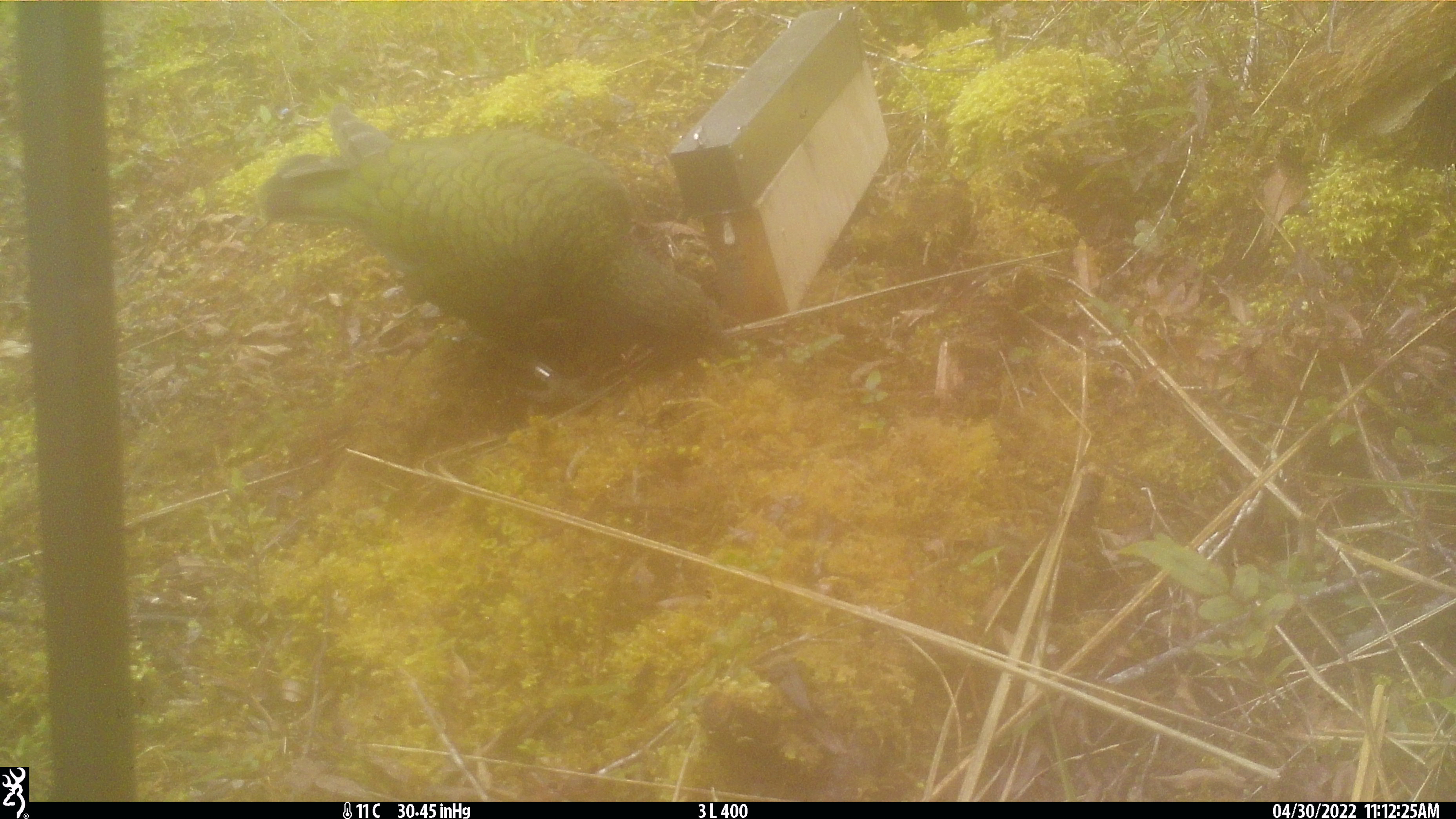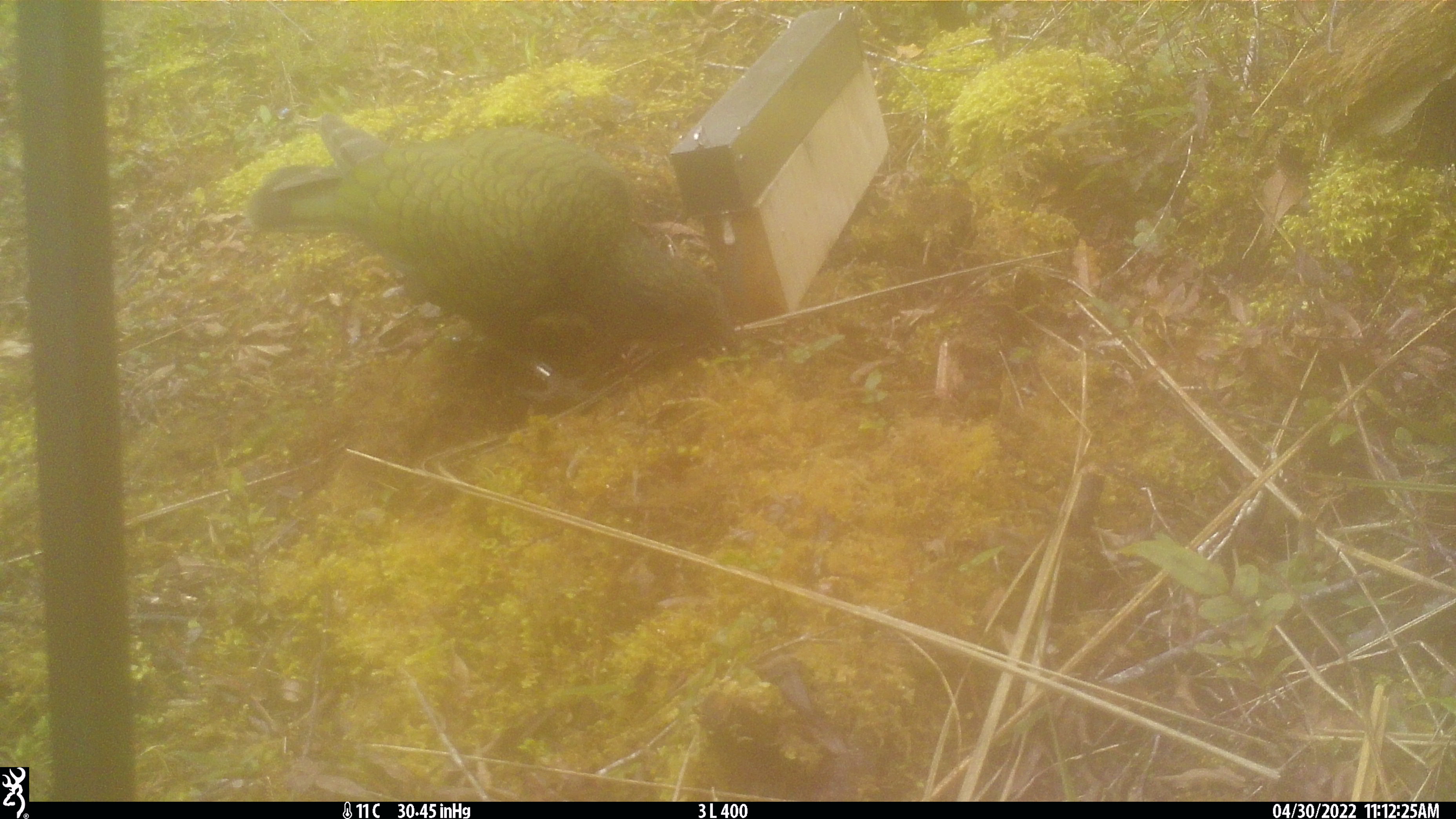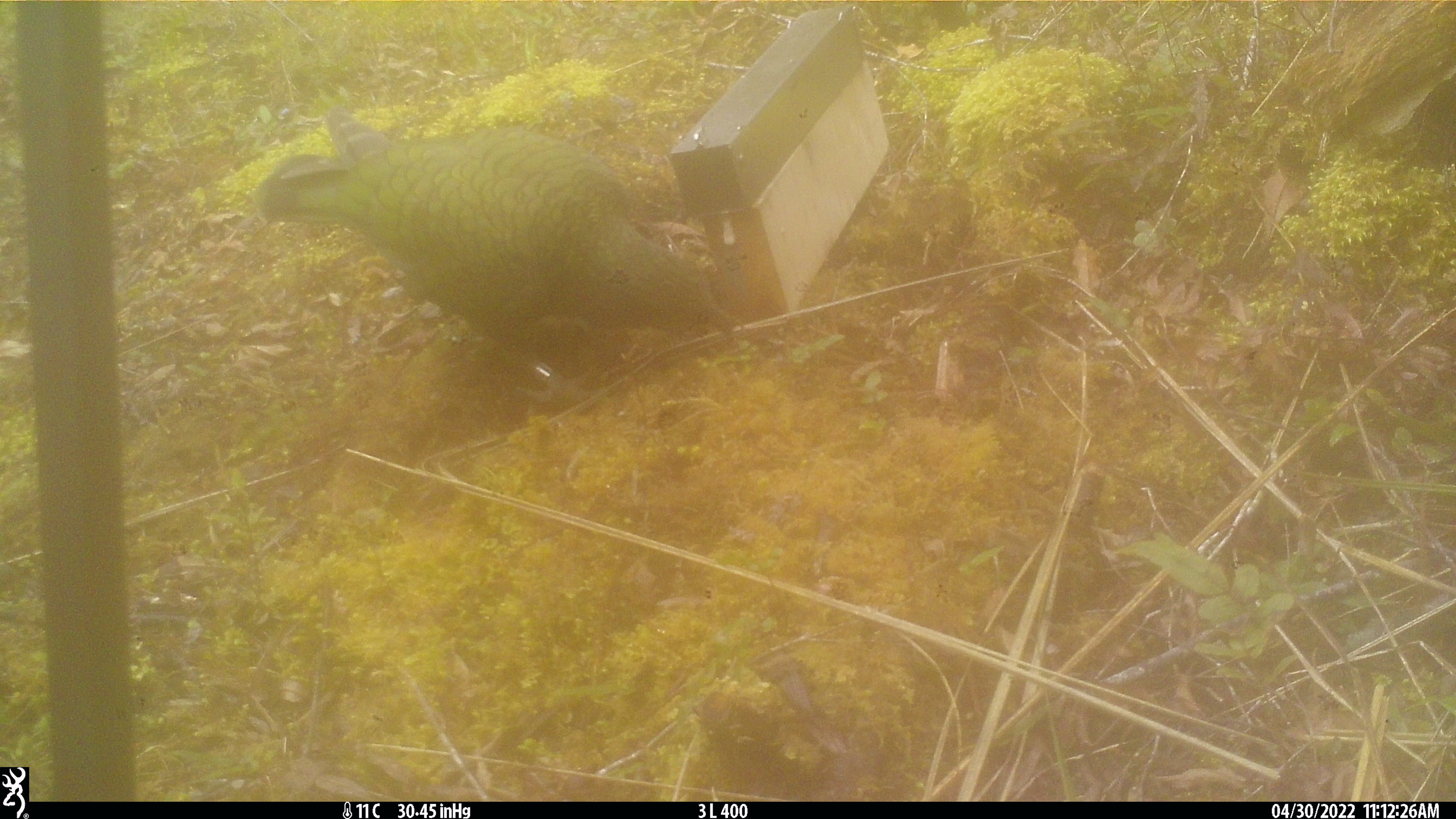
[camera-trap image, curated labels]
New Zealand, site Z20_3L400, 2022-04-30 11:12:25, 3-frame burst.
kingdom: Animalia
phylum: Chordata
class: Aves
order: Psittaciformes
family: Strigopidae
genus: Nestor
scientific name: Nestor notabilis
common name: kea